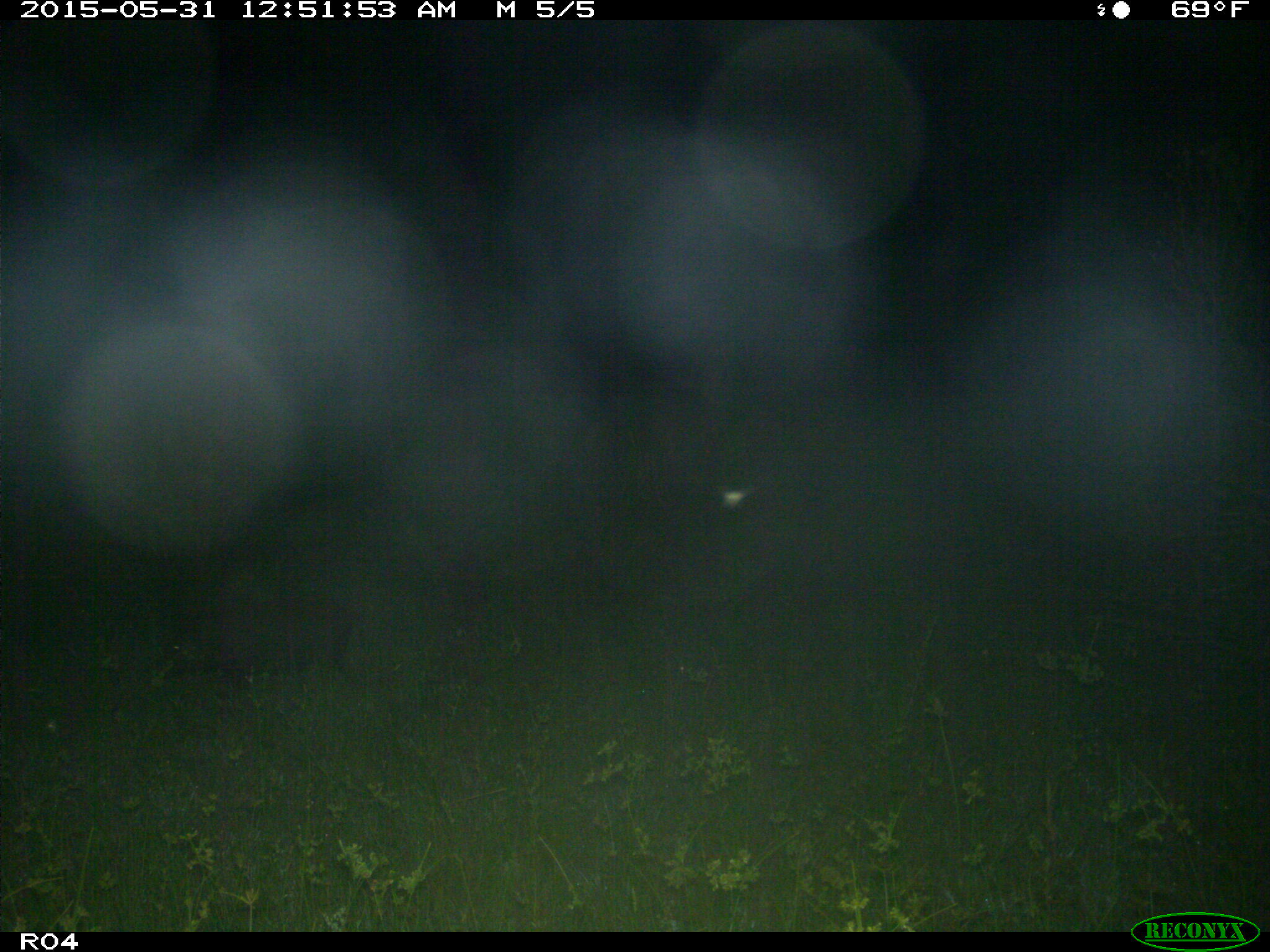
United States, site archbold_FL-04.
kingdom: Animalia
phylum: Chordata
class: Mammalia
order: Artiodactyla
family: Suidae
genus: Sus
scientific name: Sus scrofa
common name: wild boar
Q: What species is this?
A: Sus scrofa (wild boar).